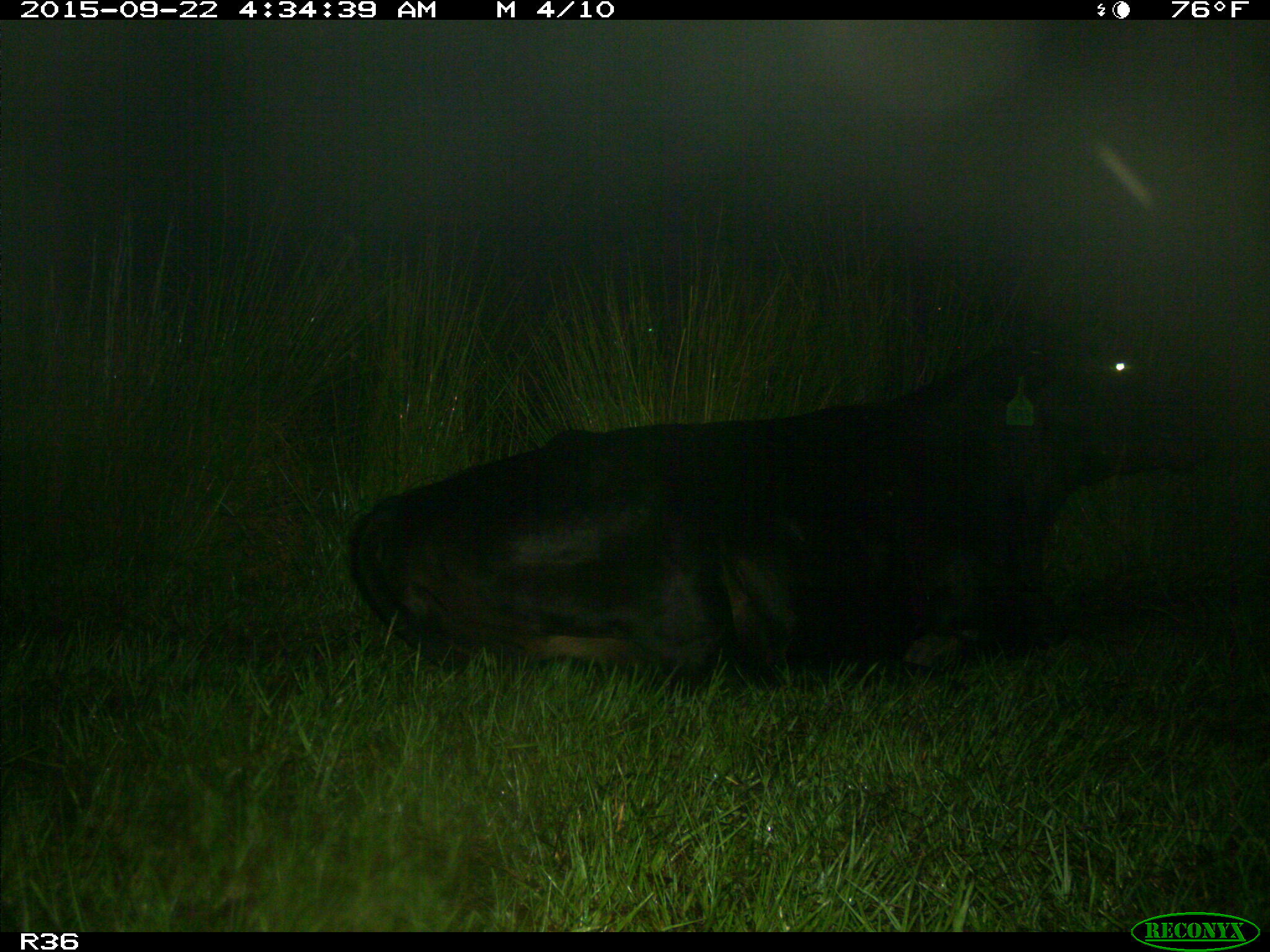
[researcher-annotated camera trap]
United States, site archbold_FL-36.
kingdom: Animalia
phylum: Chordata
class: Mammalia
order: Artiodactyla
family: Bovidae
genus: Bos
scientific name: Bos taurus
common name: domestic cow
Bos taurus (domestic cow).